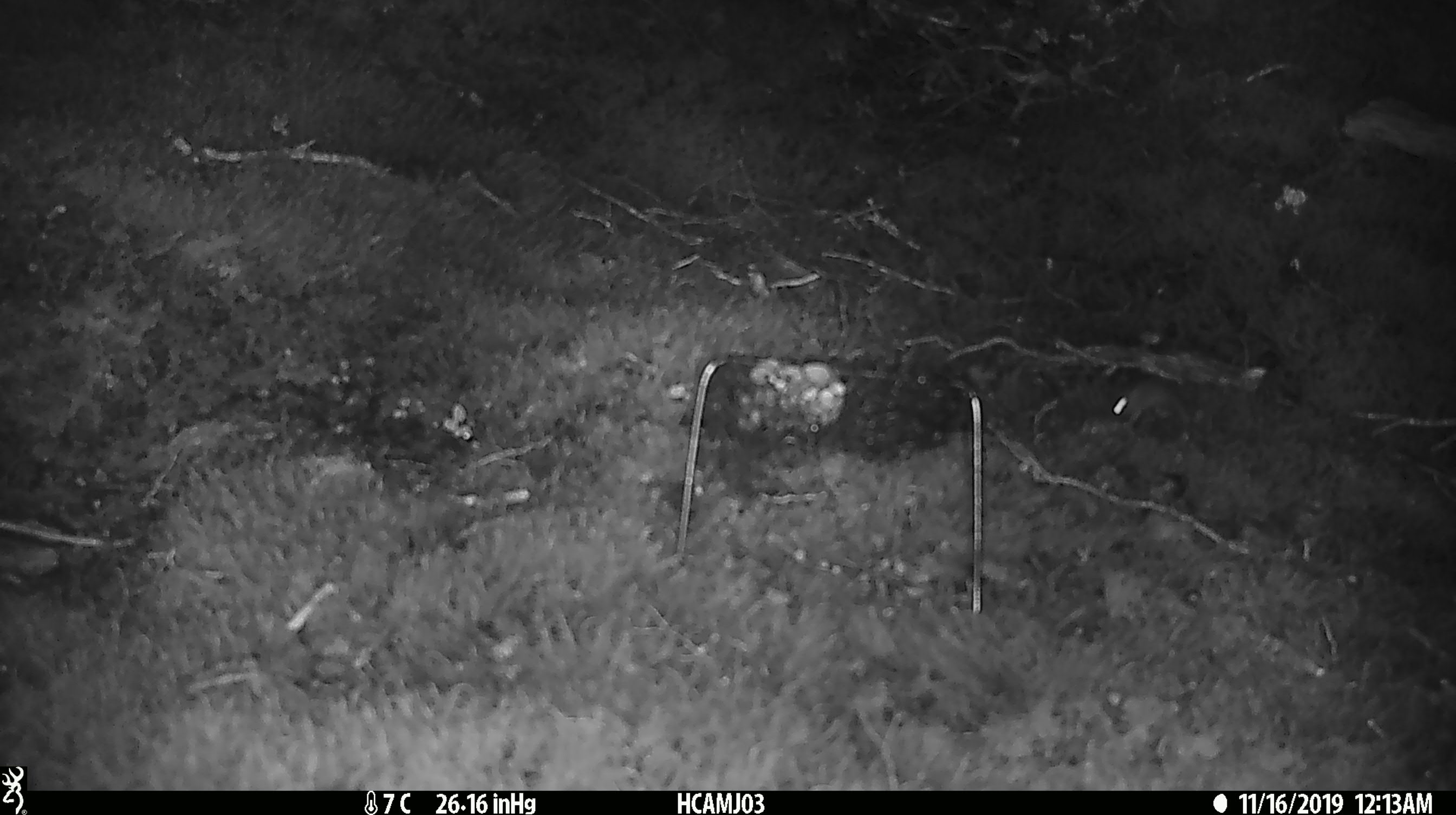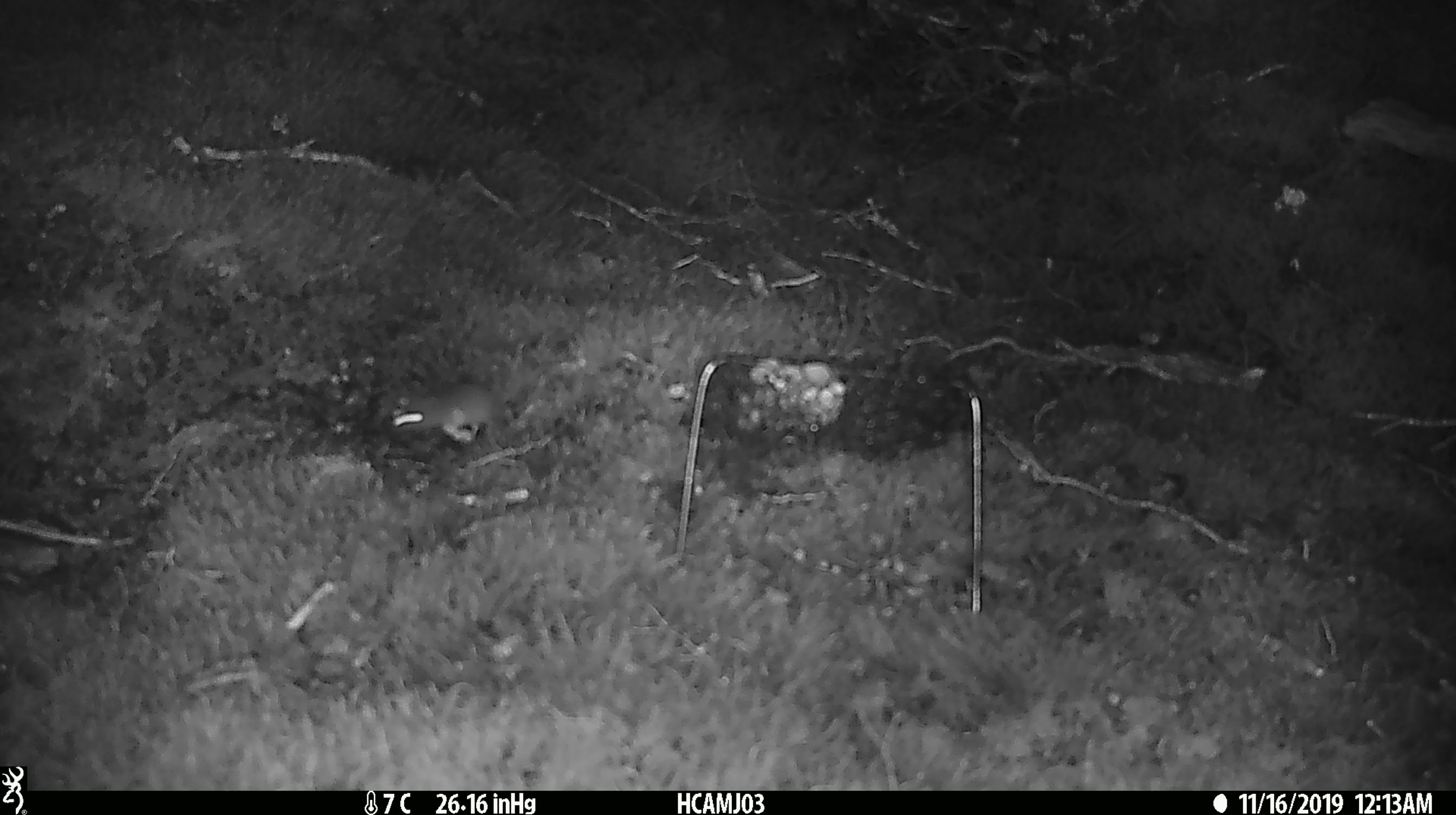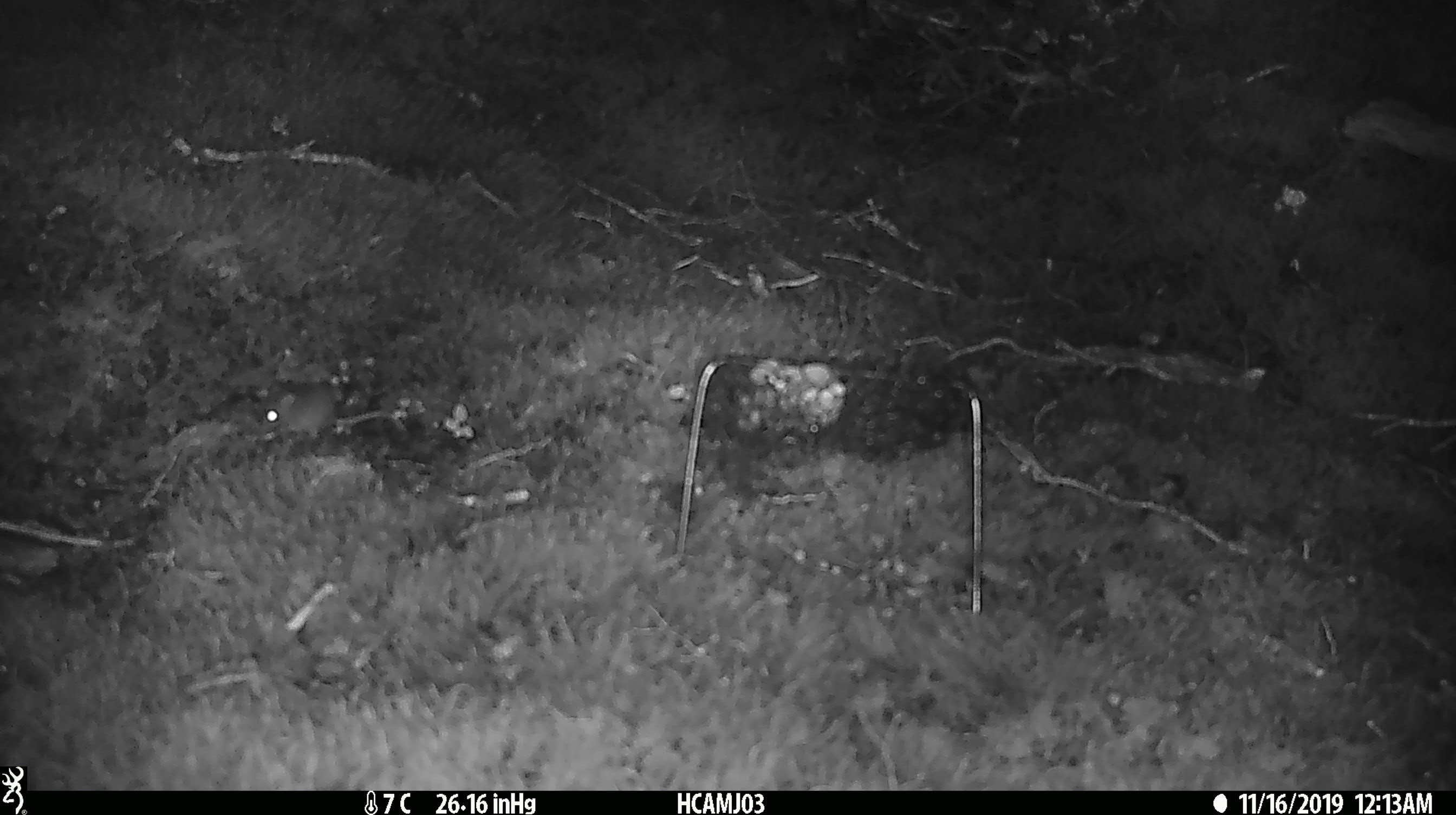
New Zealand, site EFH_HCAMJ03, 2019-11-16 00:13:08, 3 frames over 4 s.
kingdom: Animalia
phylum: Chordata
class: Mammalia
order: Rodentia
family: Muridae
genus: Mus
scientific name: Mus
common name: mouse